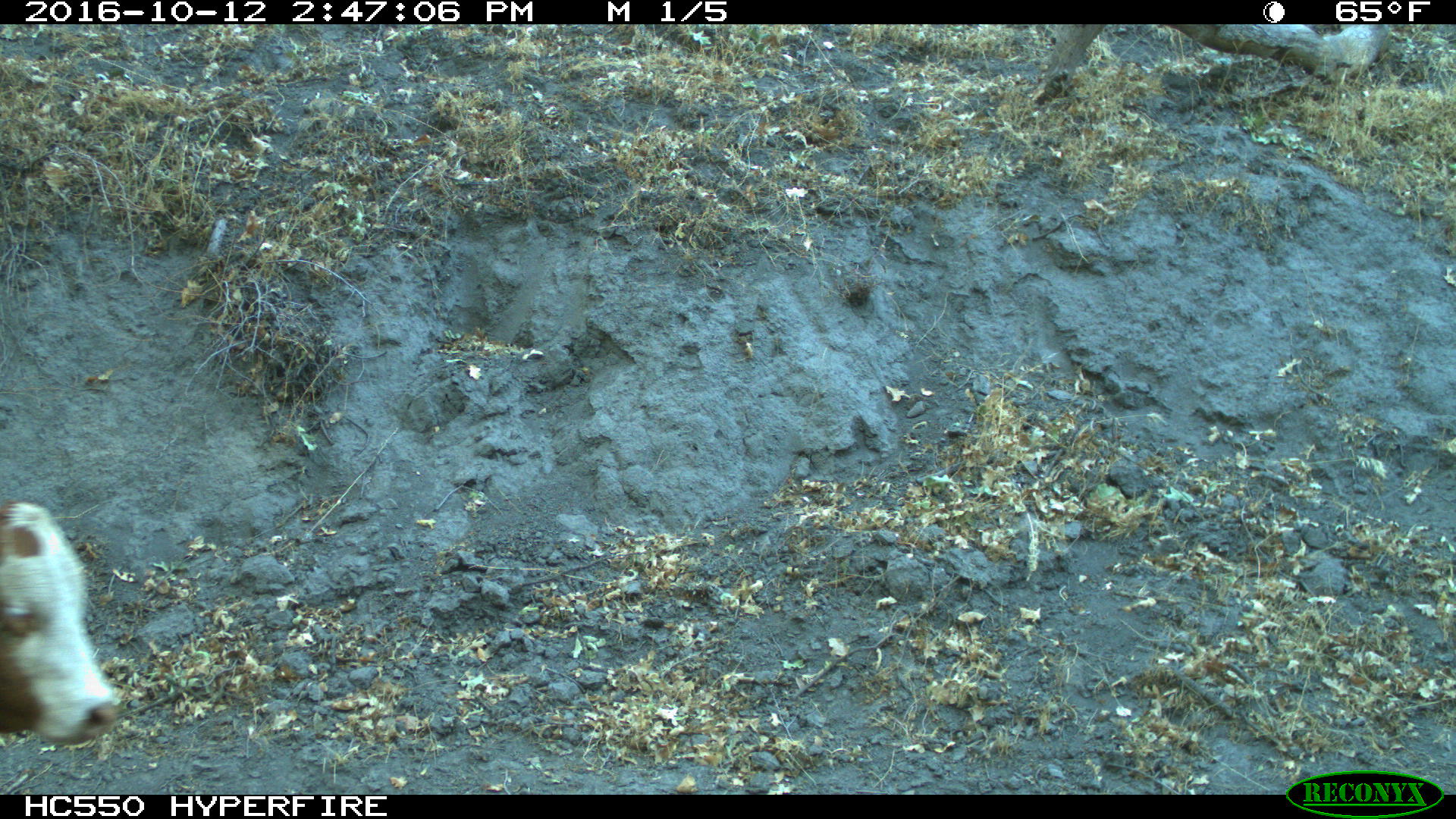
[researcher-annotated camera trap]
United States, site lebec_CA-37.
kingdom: Animalia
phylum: Chordata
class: Mammalia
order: Artiodactyla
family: Bovidae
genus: Bos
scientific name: Bos taurus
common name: domestic cow